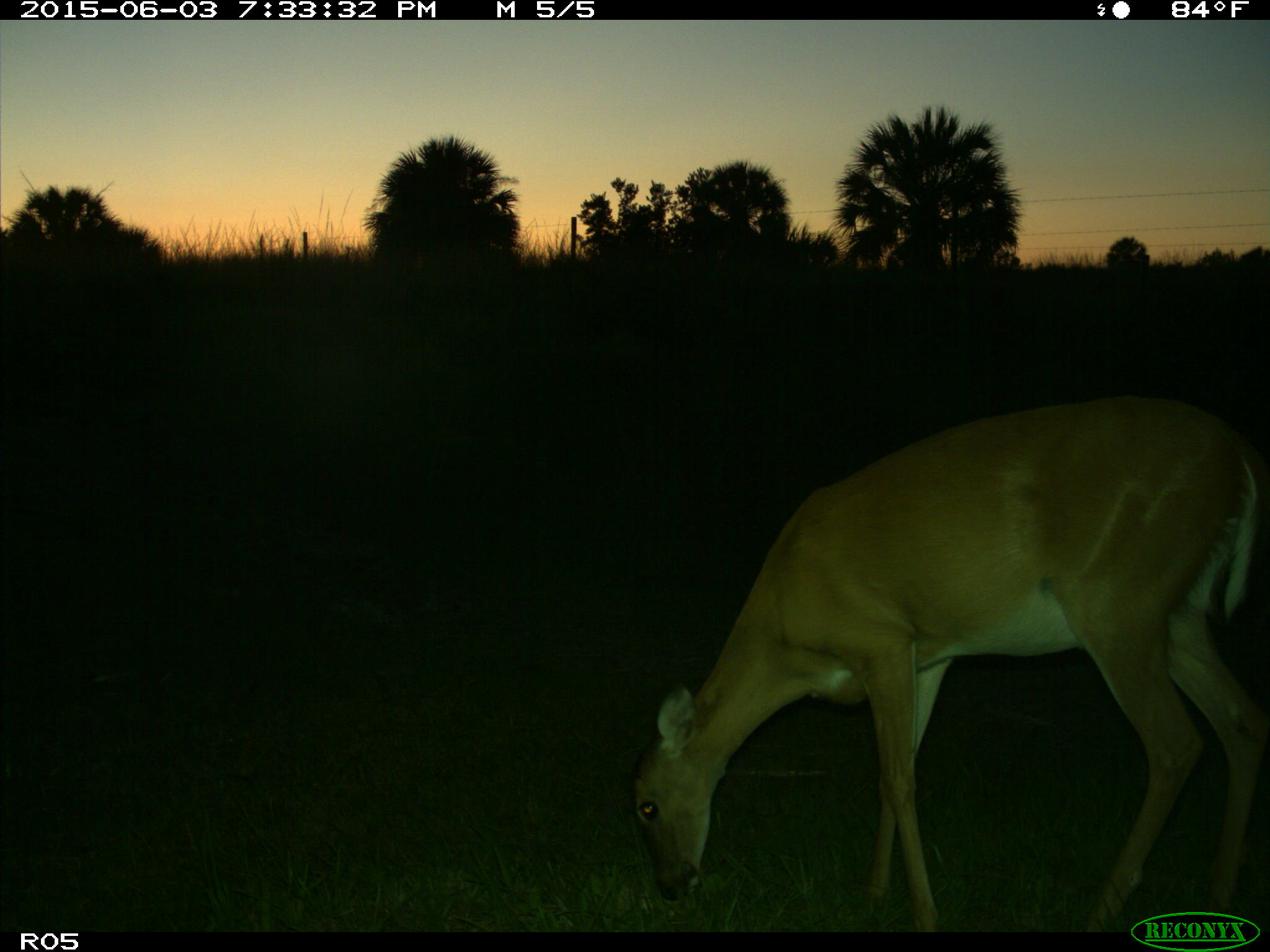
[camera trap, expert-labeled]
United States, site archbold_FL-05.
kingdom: Animalia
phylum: Chordata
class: Mammalia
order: Artiodactyla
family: Cervidae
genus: Odocoileus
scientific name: Odocoileus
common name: deer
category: unidentified deer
Unidentified deer (deer) (Odocoileus).